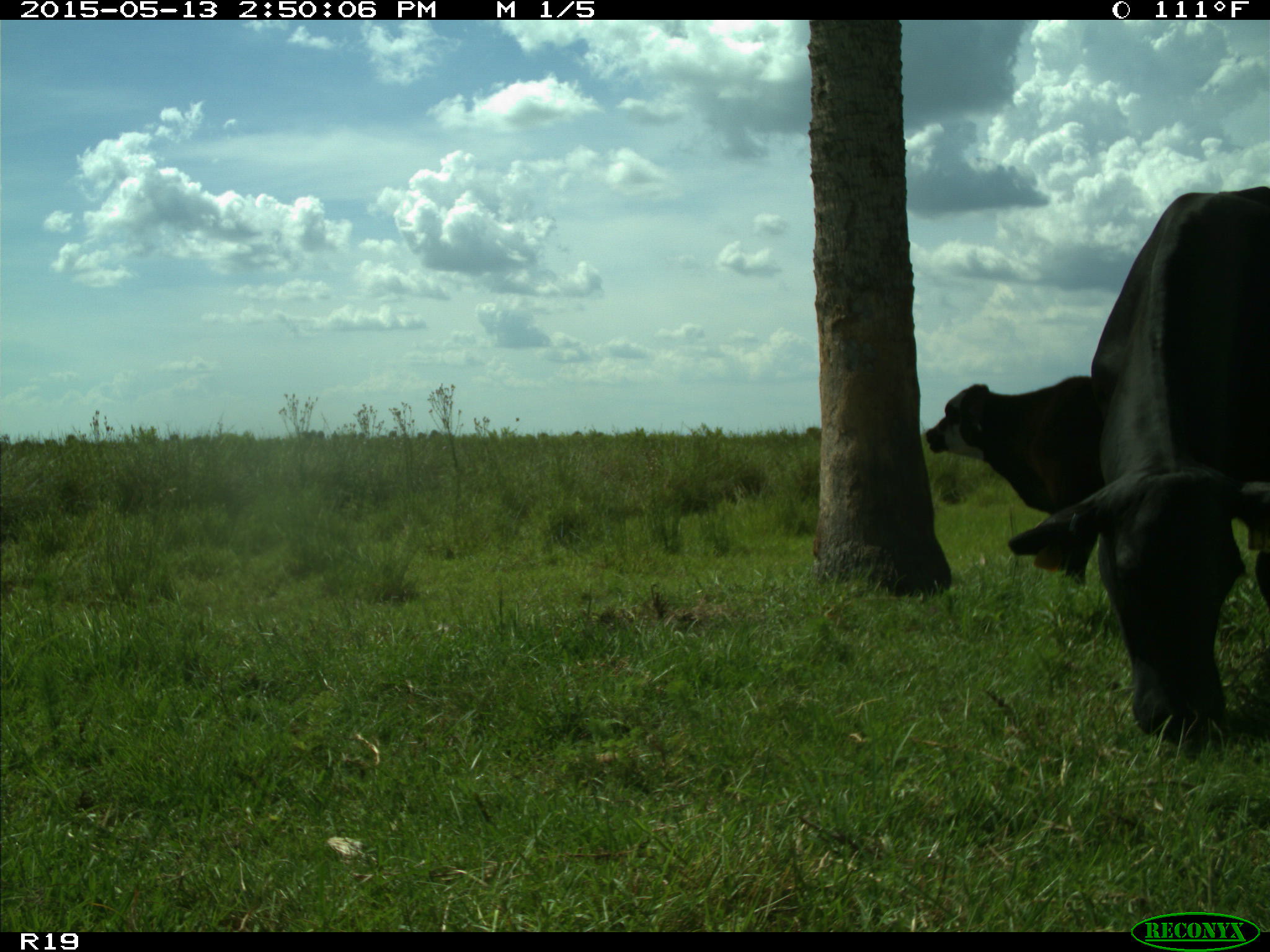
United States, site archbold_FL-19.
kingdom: Animalia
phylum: Chordata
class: Mammalia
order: Artiodactyla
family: Bovidae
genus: Bos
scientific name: Bos taurus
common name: domestic cow